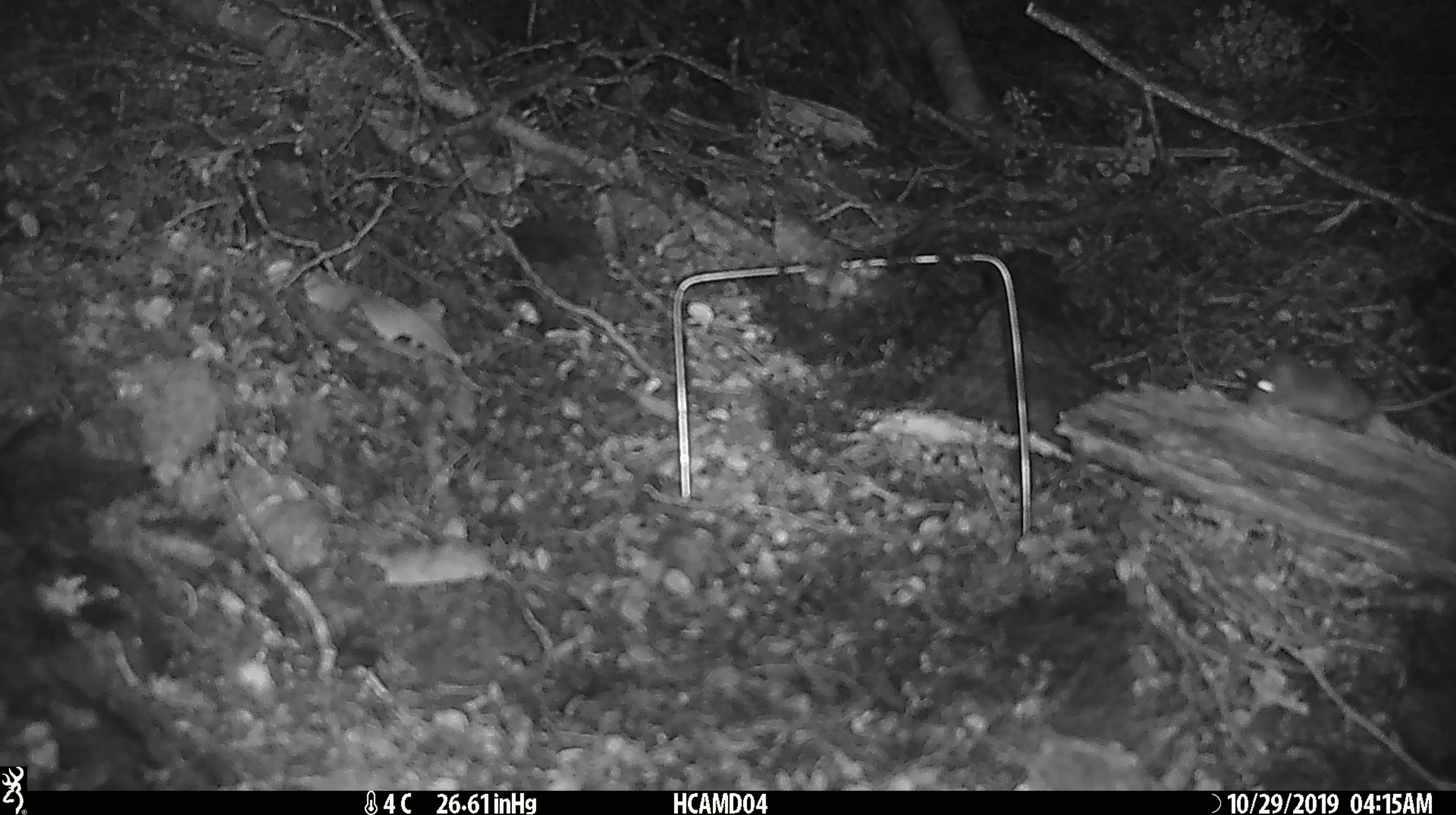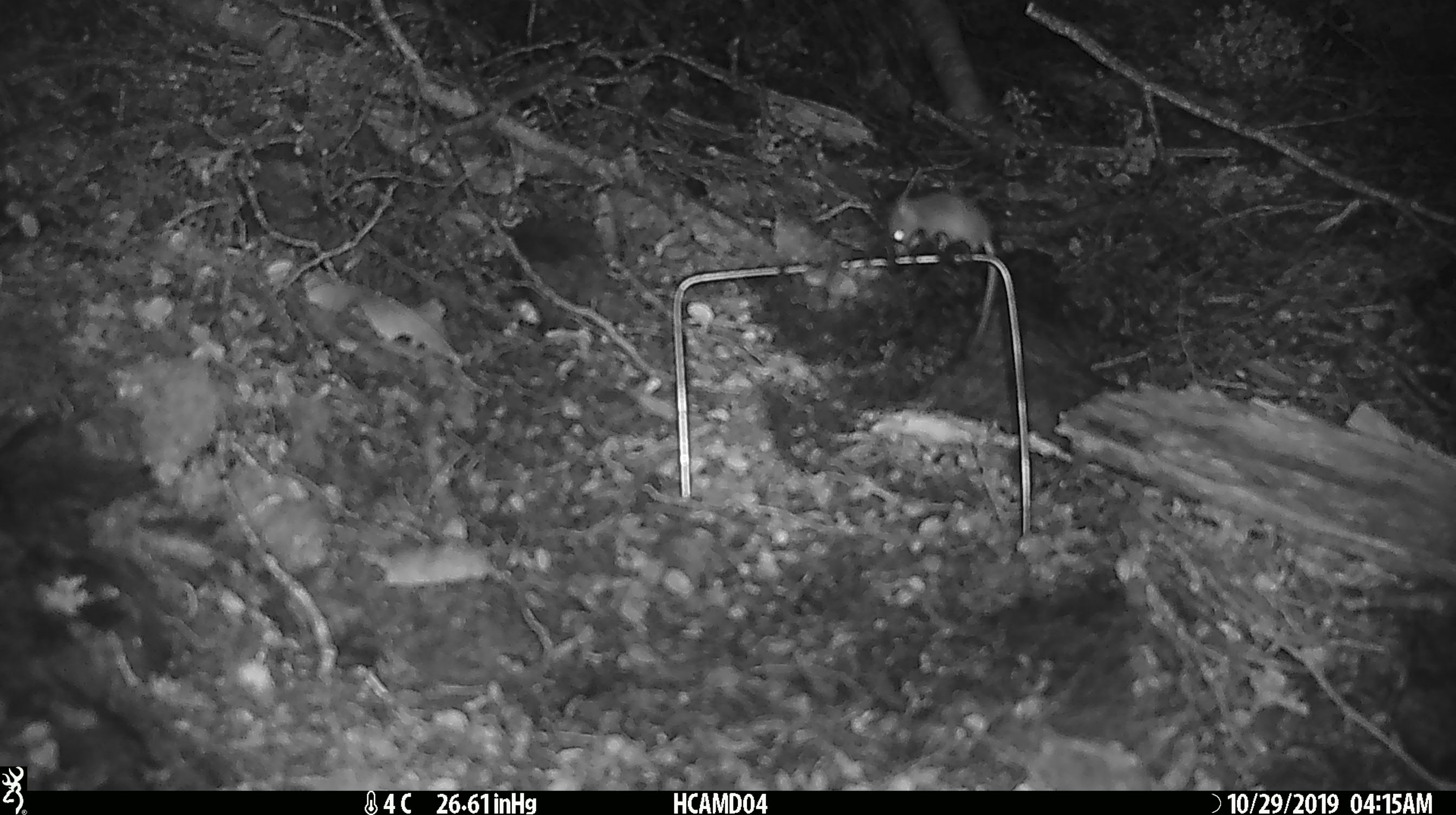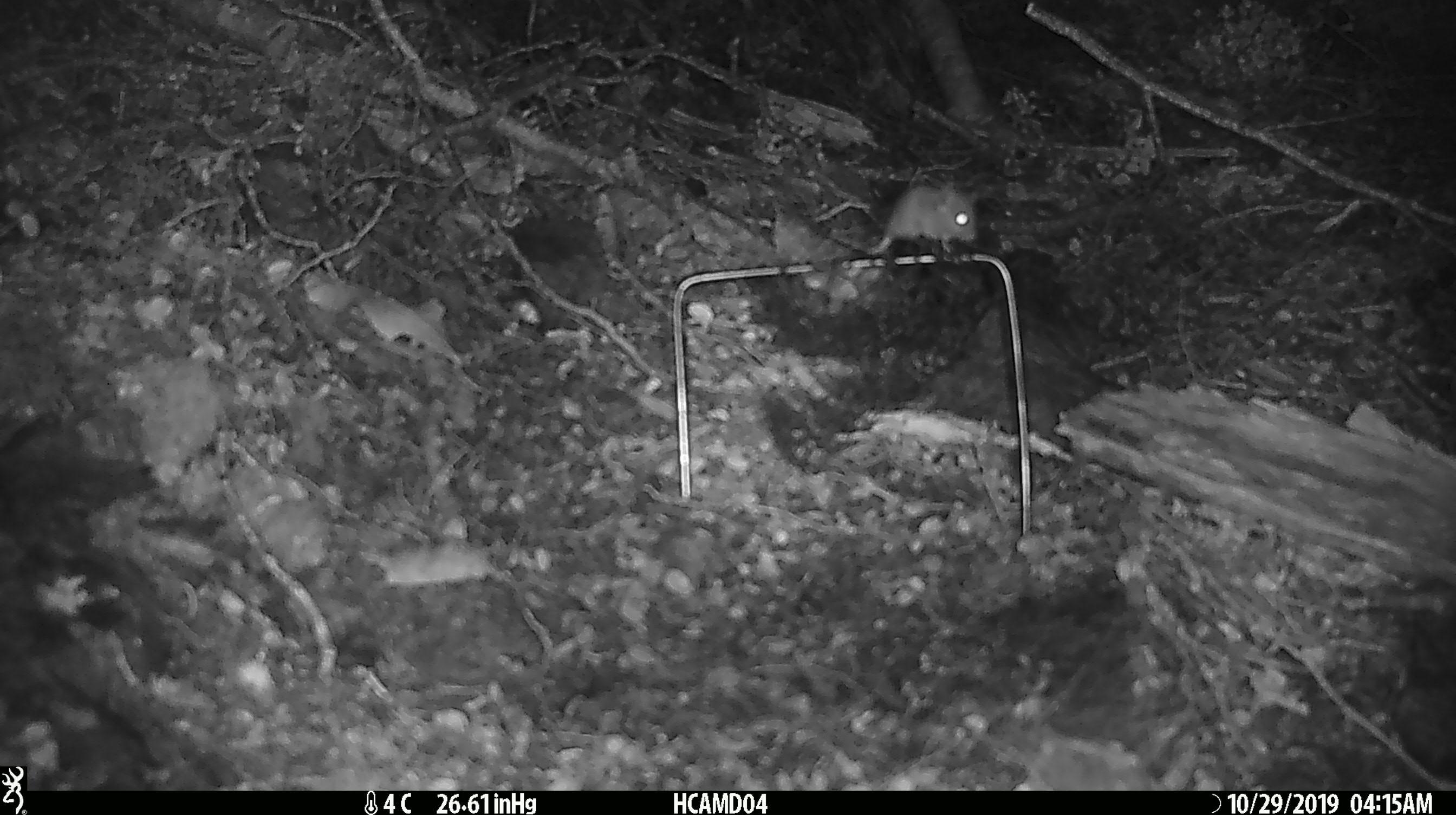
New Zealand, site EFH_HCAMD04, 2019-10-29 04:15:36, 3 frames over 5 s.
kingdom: Animalia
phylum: Chordata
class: Mammalia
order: Rodentia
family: Muridae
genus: Mus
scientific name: Mus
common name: mouse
Mouse (Mus).